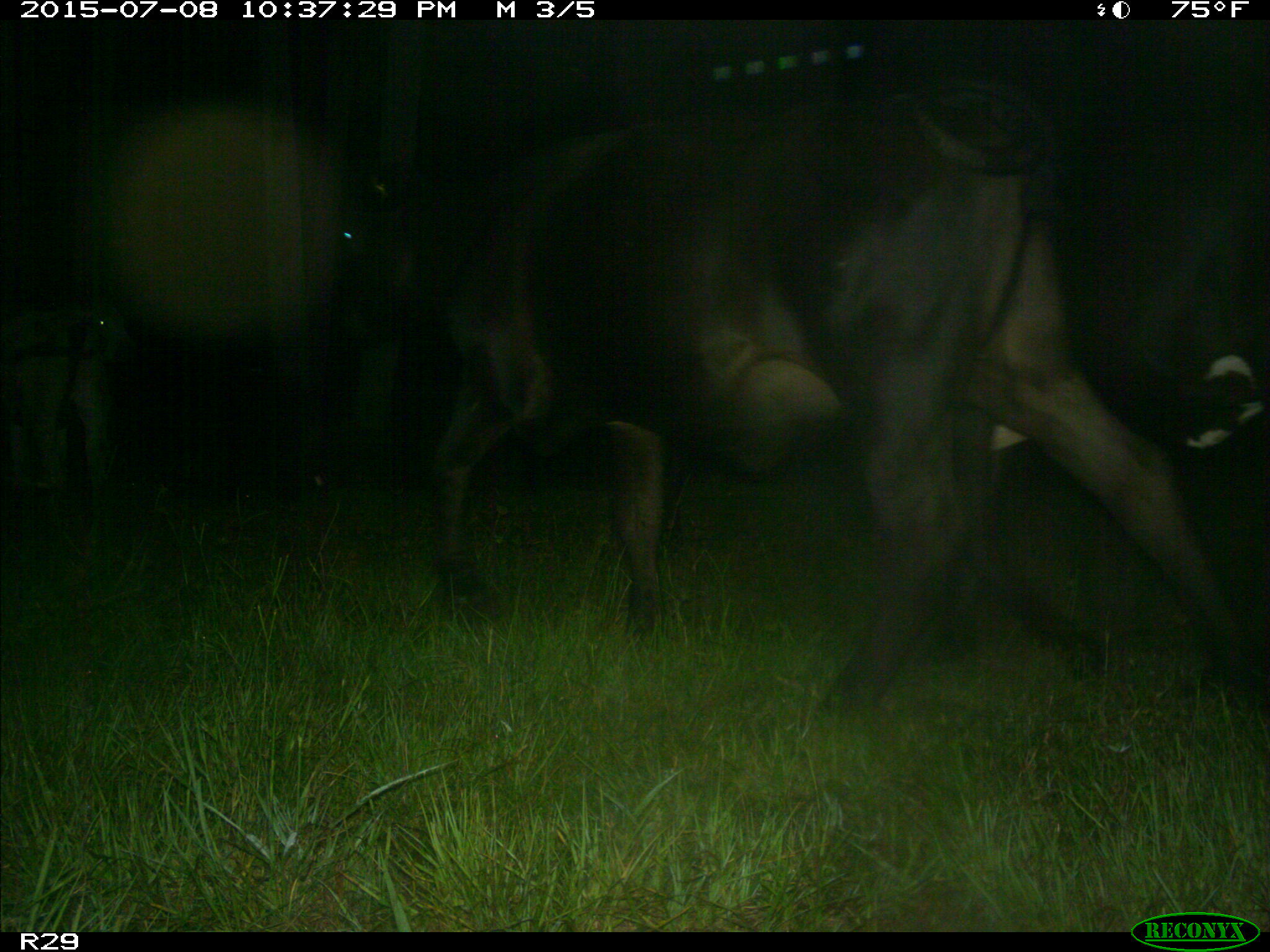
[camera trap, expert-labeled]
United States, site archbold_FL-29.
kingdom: Animalia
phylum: Chordata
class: Mammalia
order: Artiodactyla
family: Bovidae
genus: Bos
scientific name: Bos taurus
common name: domestic cow